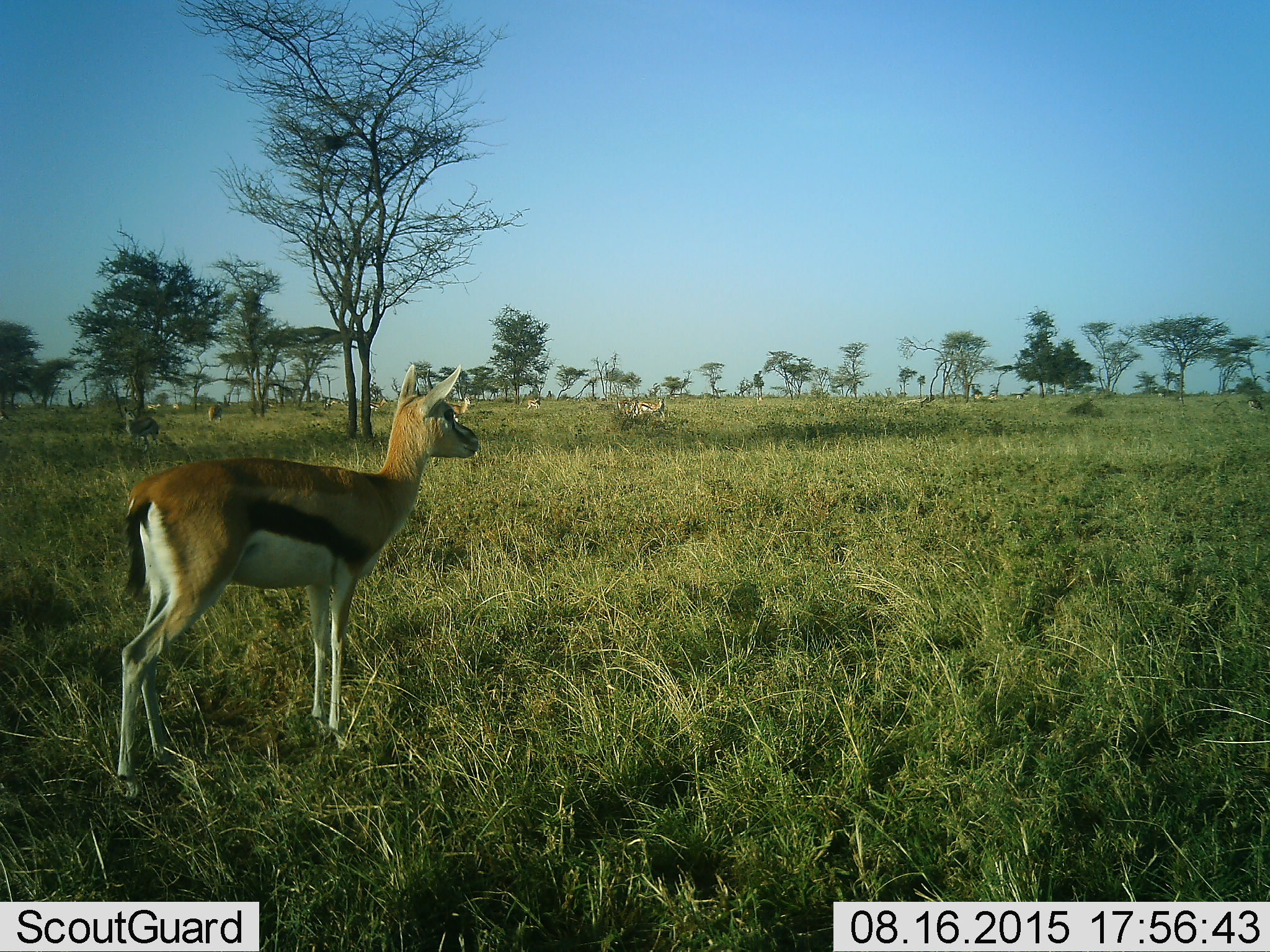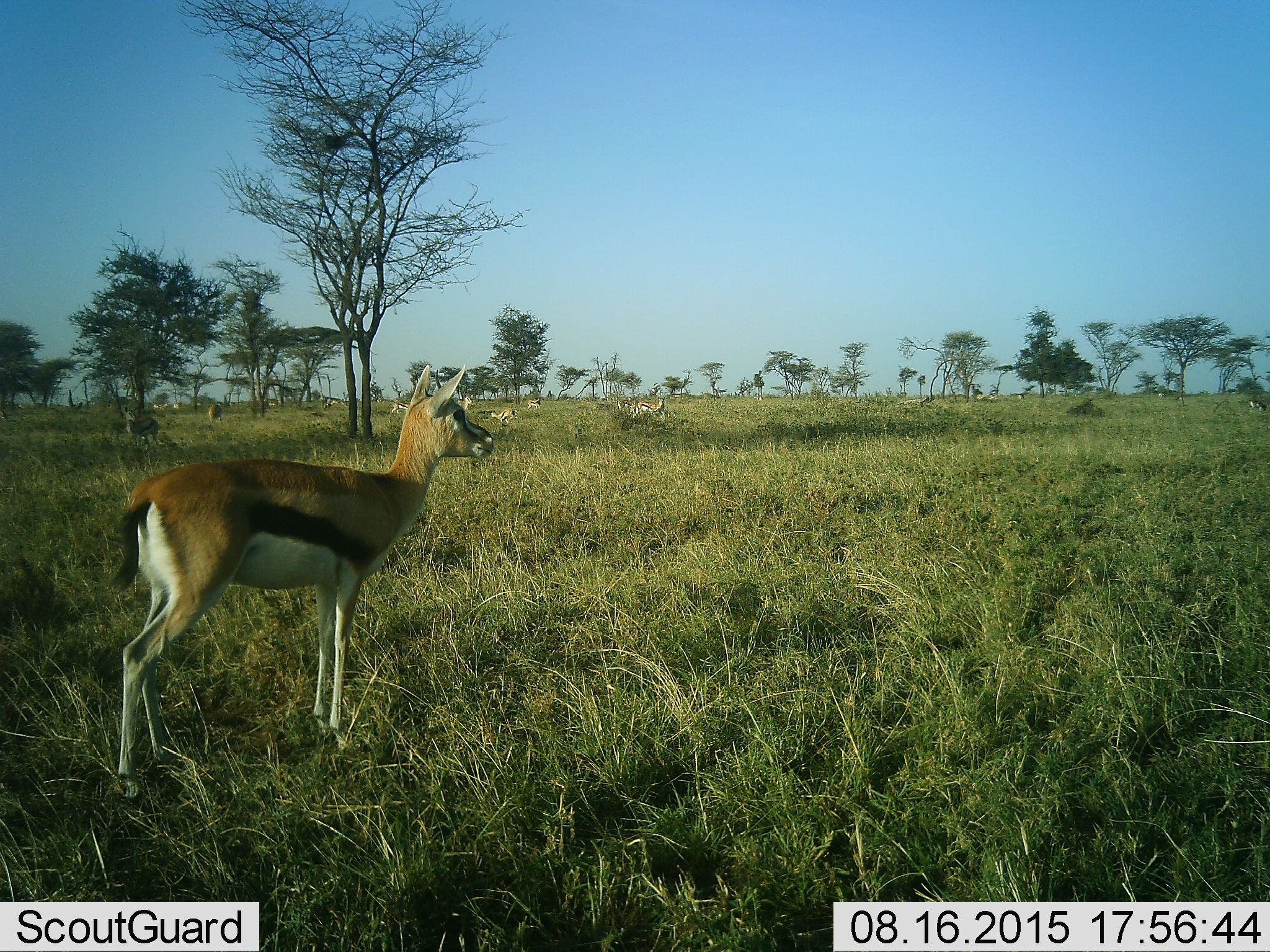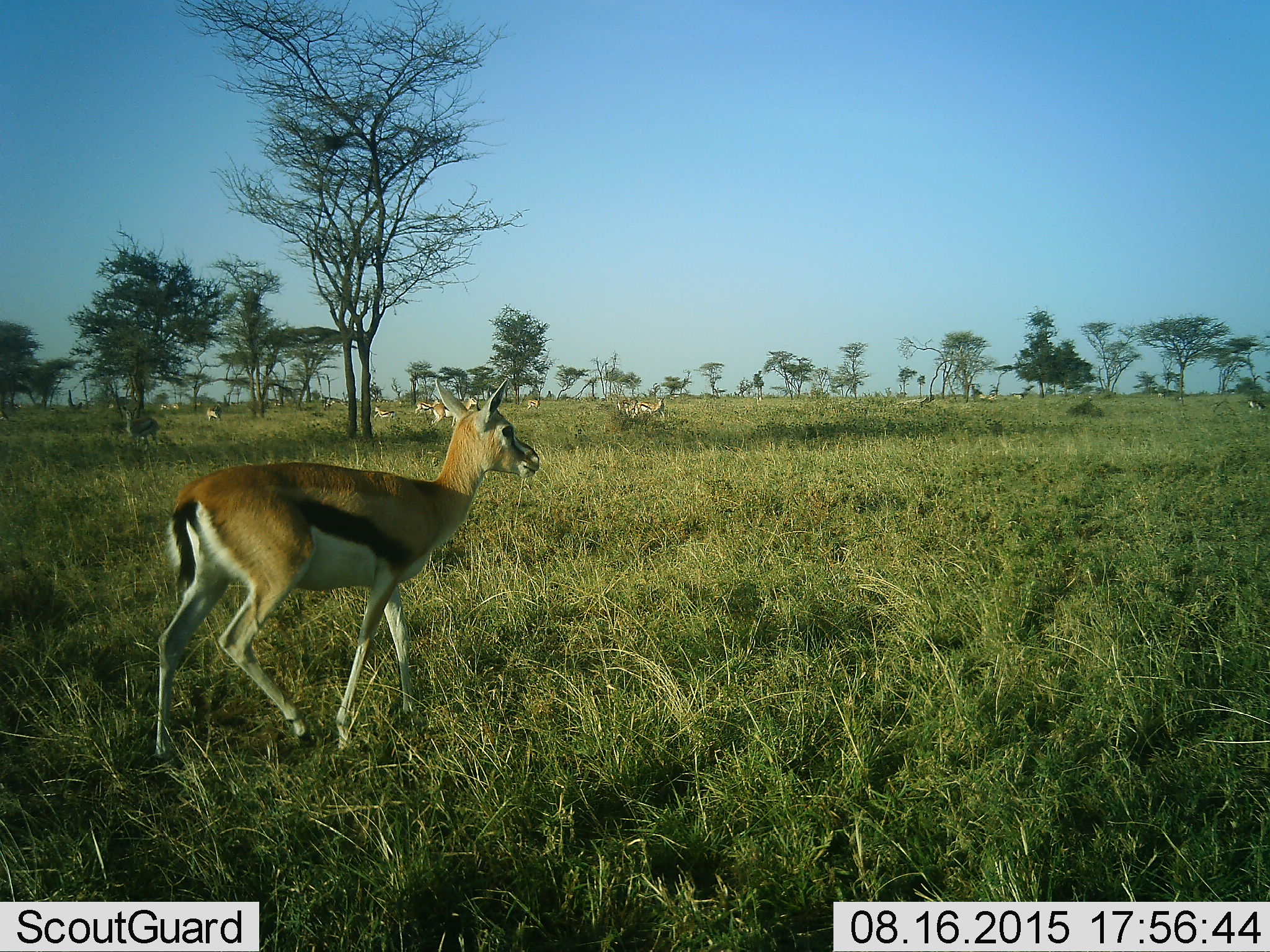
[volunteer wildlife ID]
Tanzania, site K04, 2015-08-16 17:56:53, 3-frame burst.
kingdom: Animalia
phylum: Chordata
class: Mammalia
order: Artiodactyla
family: Bovidae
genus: Eudorcas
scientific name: Eudorcas thomsonii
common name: thomson's gazelle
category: gazellethomsons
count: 11-50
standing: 89%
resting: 11%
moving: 78%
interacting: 11%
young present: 11%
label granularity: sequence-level